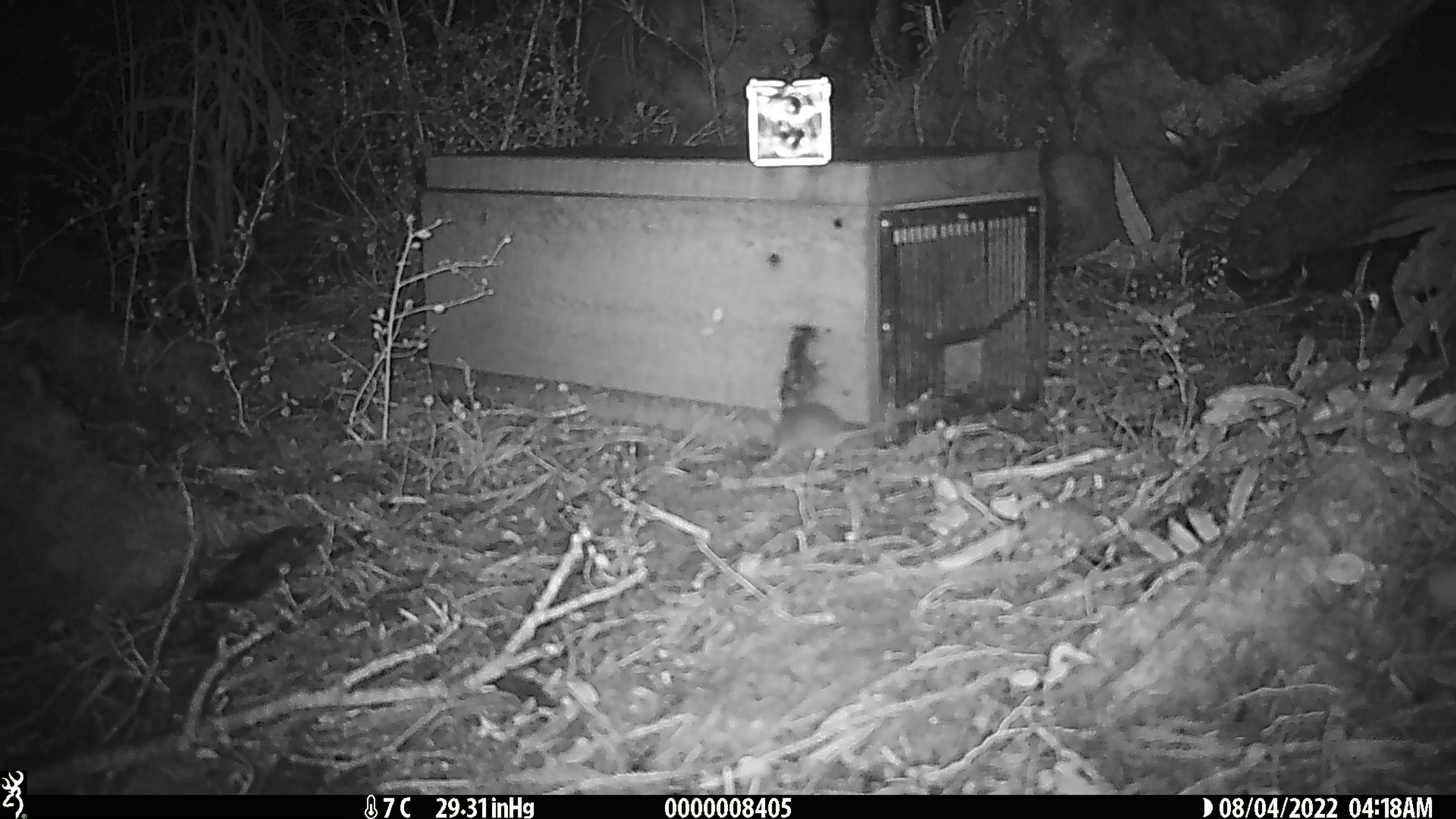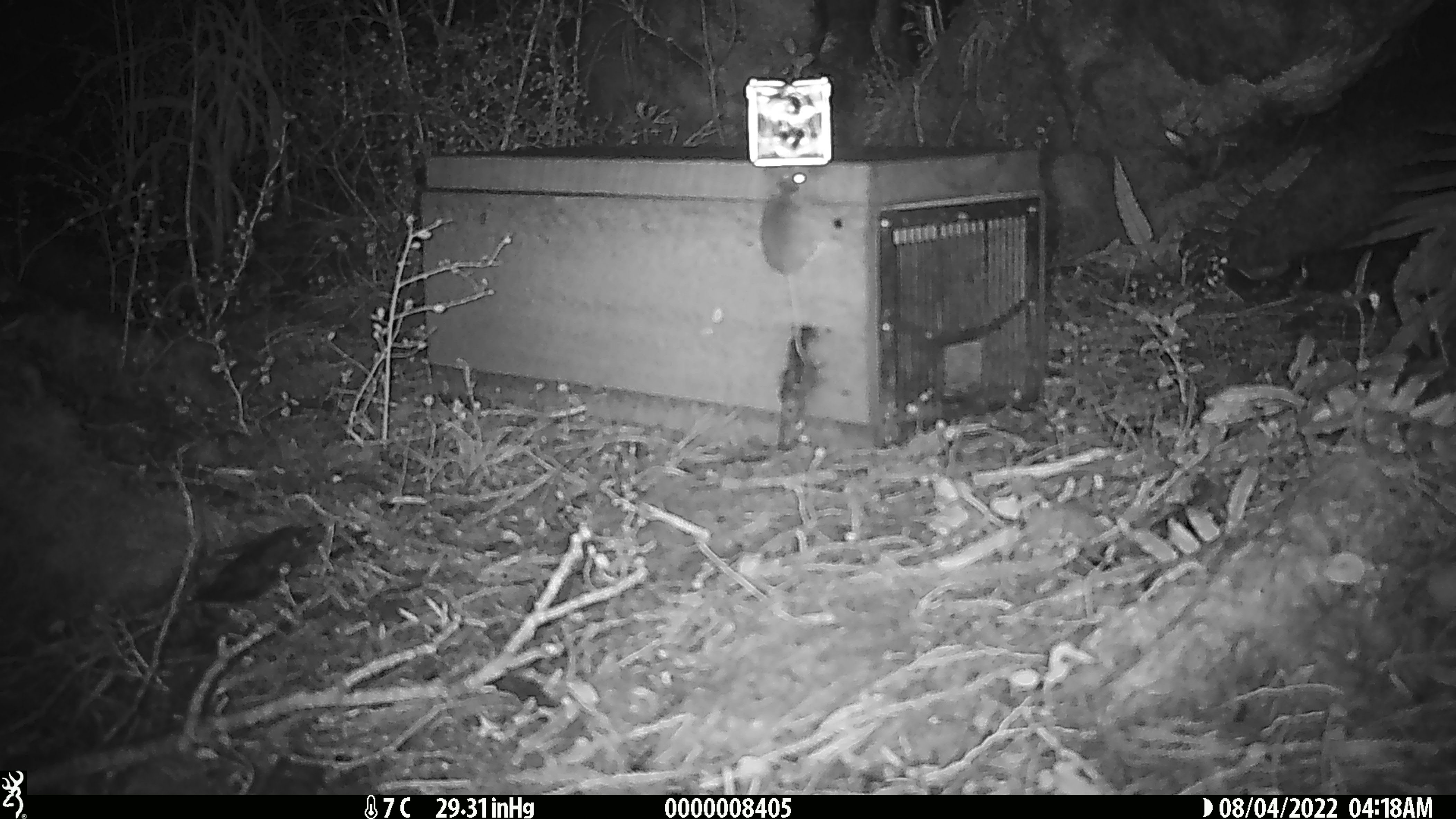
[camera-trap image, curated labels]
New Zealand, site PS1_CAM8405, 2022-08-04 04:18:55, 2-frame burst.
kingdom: Animalia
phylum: Chordata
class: Mammalia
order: Rodentia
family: Muridae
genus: Mus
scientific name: Mus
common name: mouse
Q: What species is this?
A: Mouse (Mus).